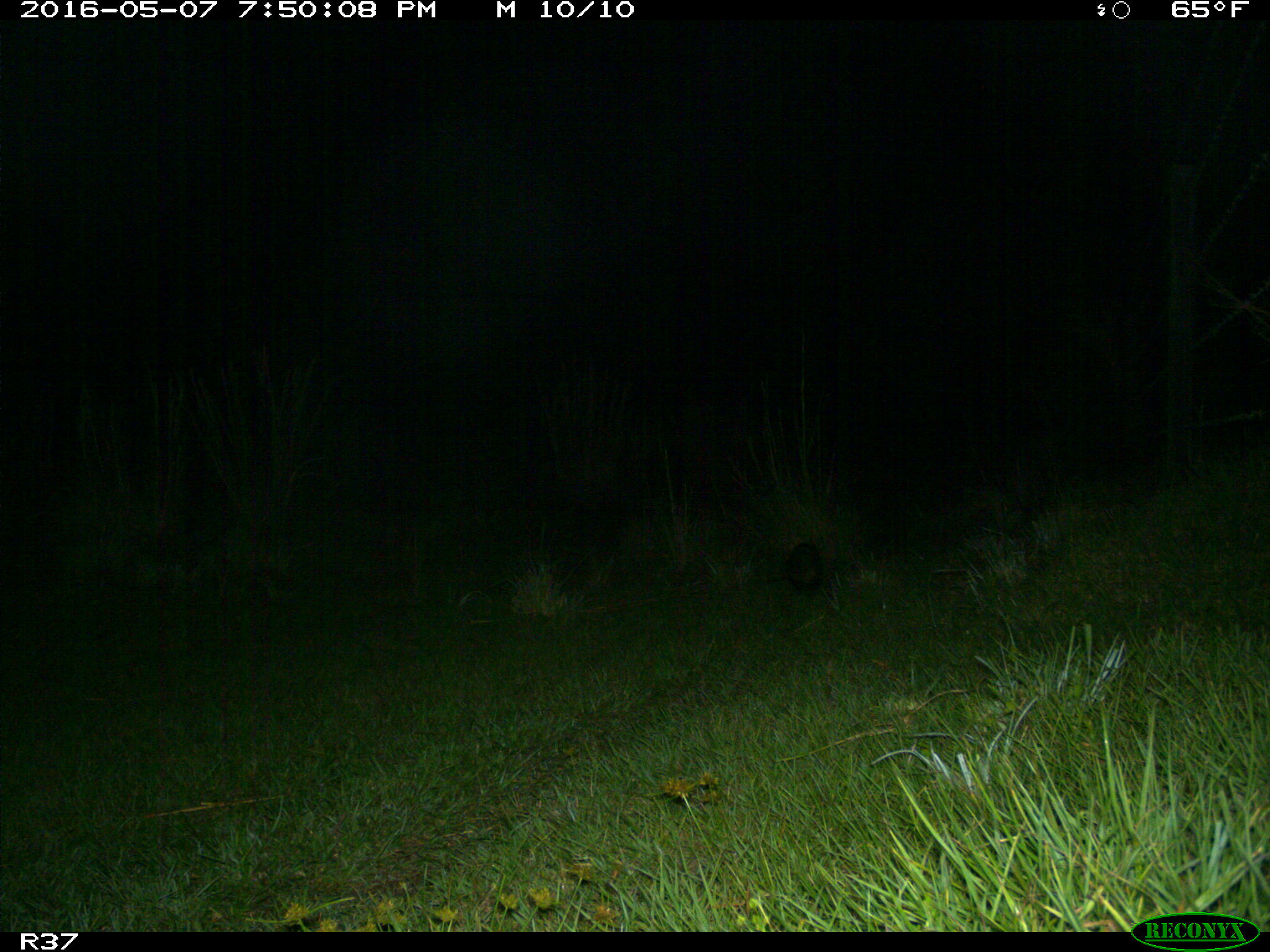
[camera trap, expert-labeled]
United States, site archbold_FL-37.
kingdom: Animalia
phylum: Chordata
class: Mammalia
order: Didelphimorphia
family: Didelphidae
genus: Didelphis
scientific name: Didelphis virginiana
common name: virginia opossum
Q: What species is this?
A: Didelphis virginiana (virginia opossum).